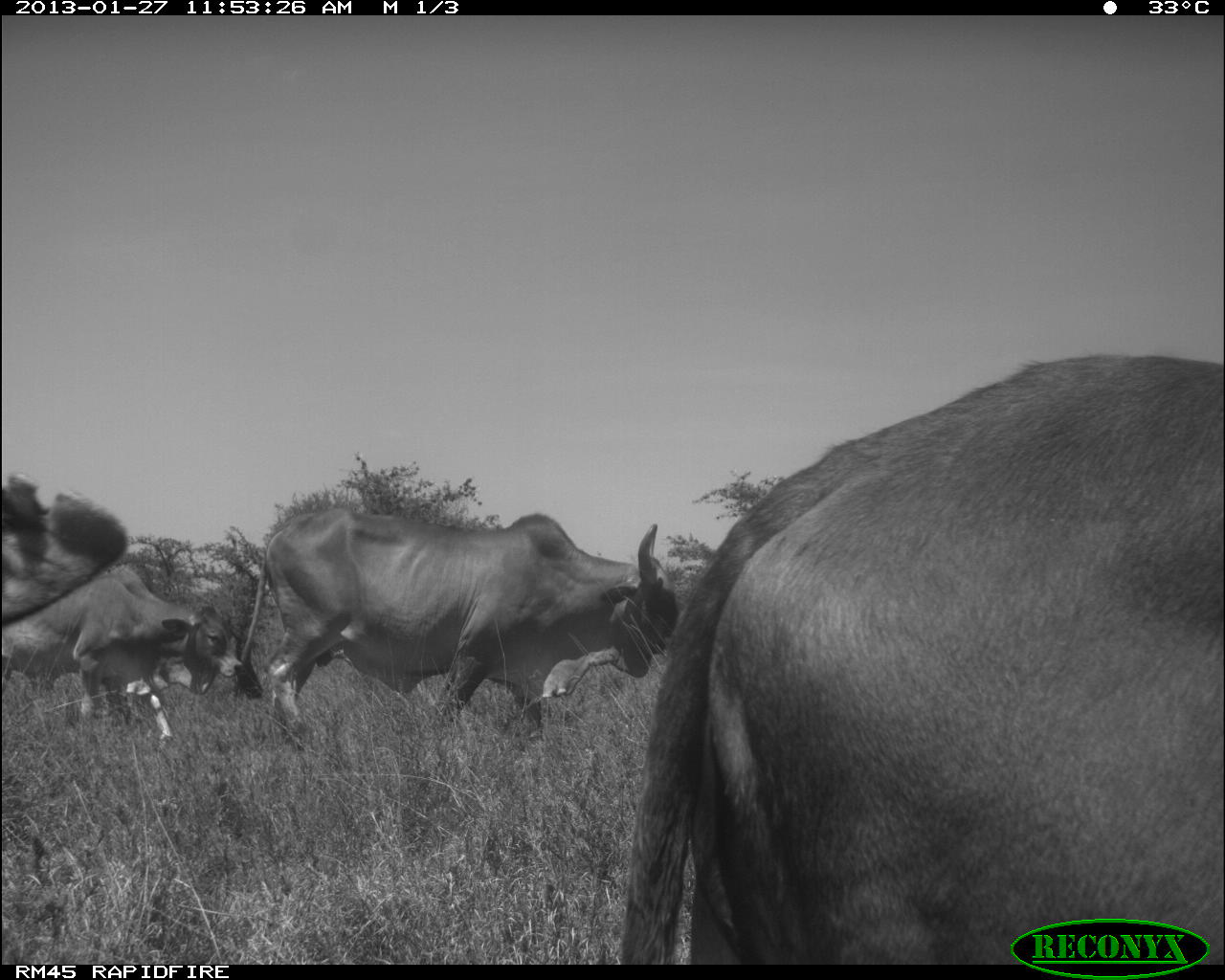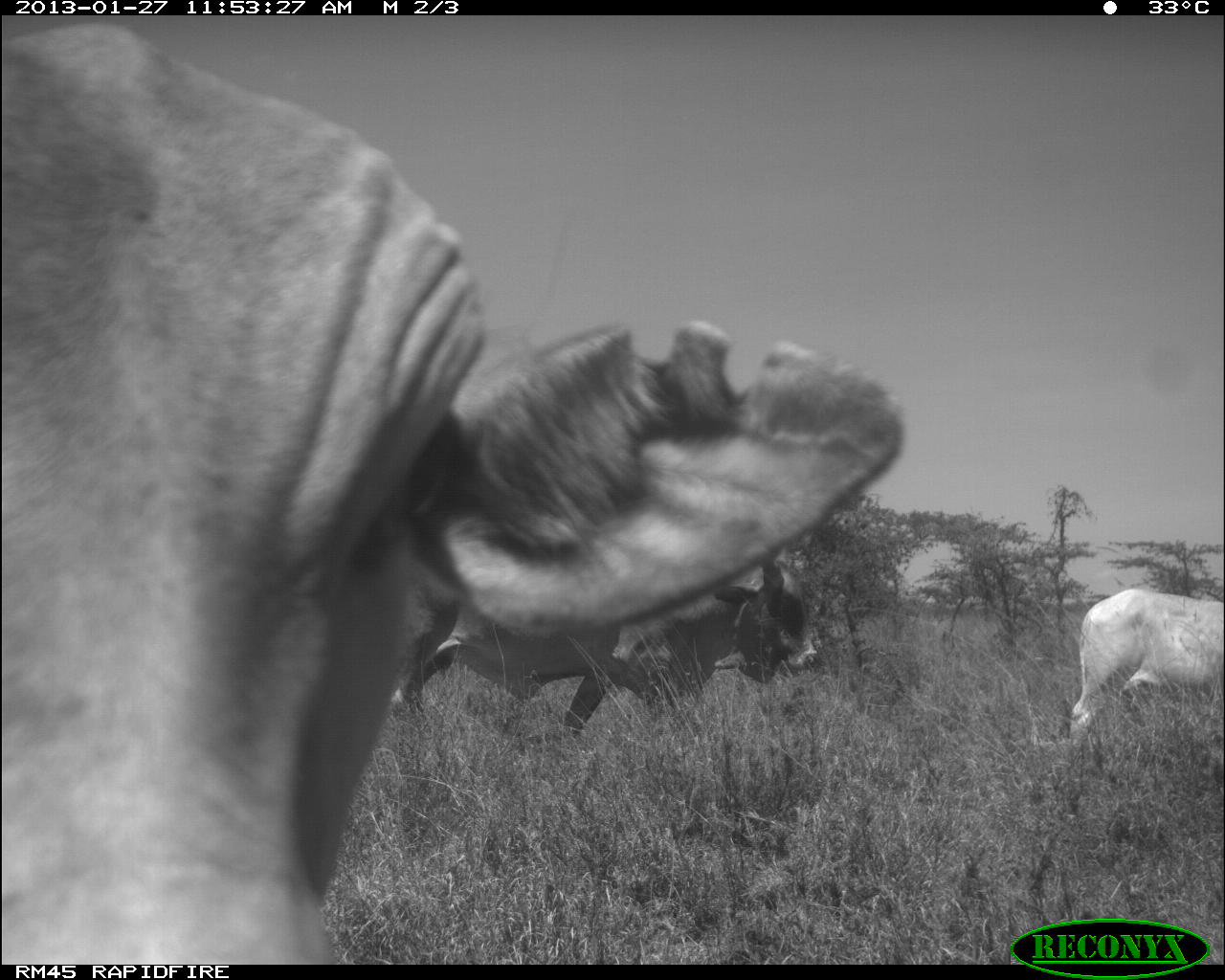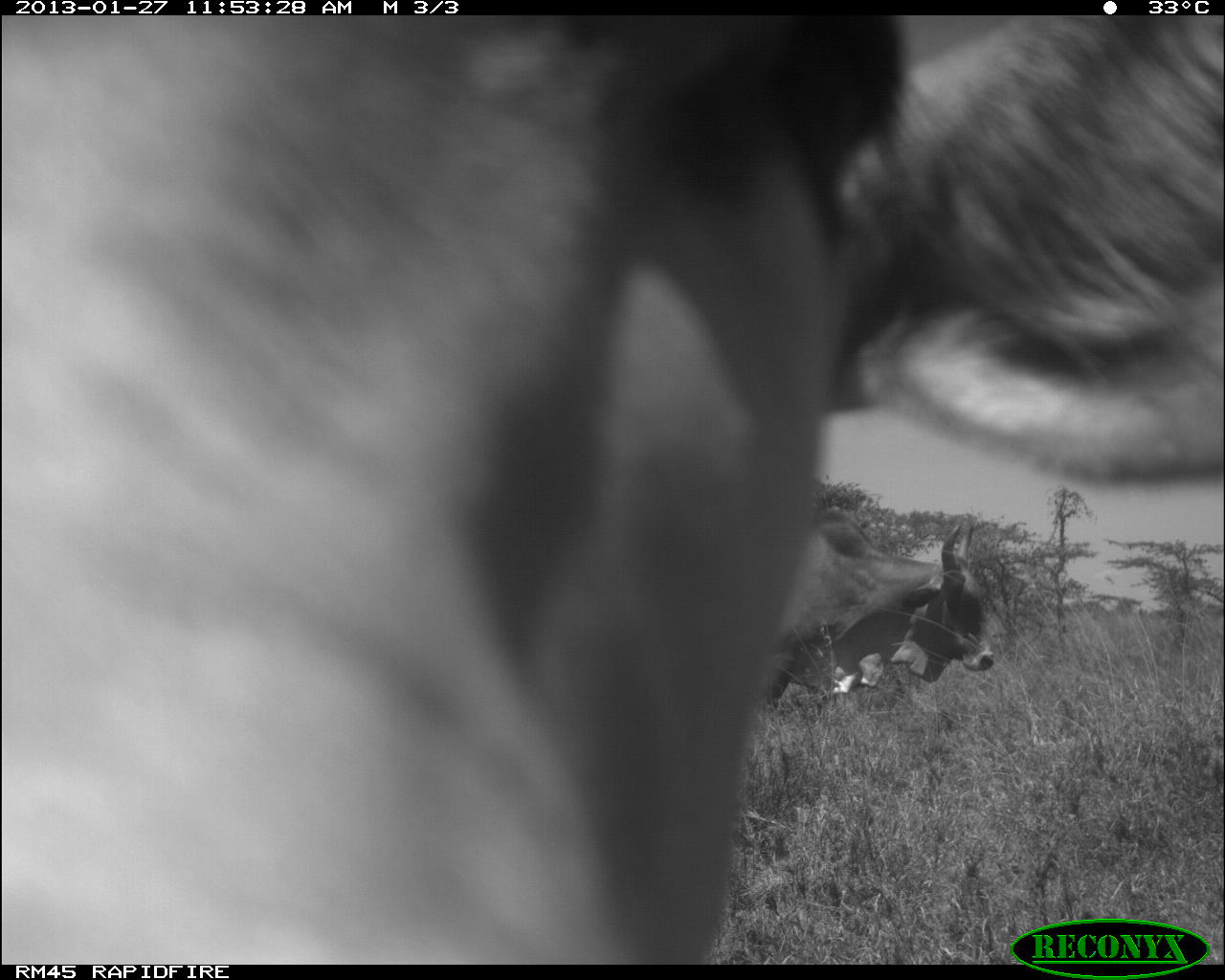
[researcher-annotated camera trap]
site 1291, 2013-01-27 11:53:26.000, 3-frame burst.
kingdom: Animalia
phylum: Chordata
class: Mammalia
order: Artiodactyla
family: Bovidae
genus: Bos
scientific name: Bos taurus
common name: domestic cattle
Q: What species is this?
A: Bos taurus (domestic cattle).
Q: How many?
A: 4.